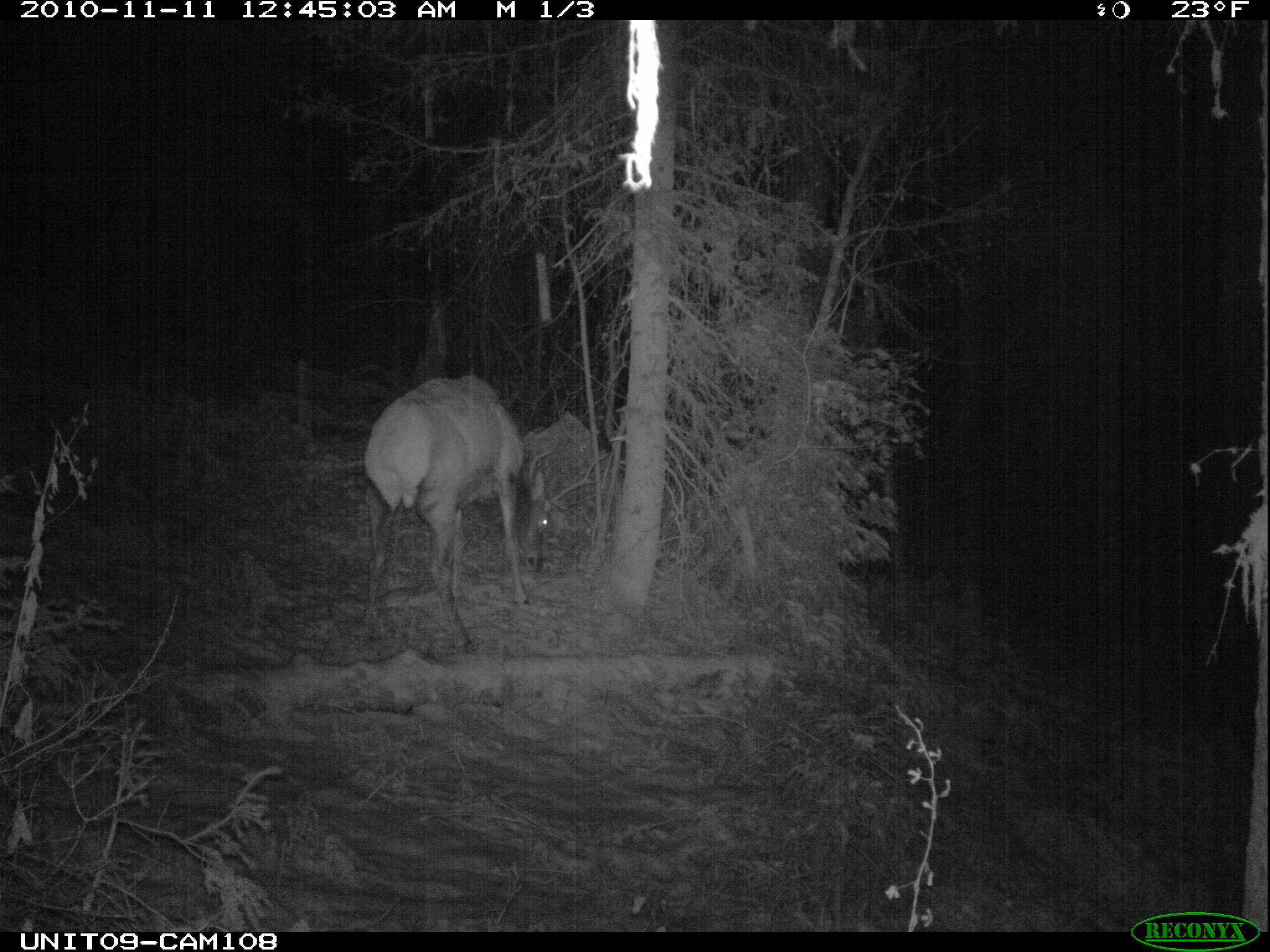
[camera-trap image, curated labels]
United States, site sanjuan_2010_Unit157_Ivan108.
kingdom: Animalia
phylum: Chordata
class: Mammalia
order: Artiodactyla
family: Cervidae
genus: Cervus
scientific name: Cervus elaphus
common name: red deer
Cervus elaphus (red deer).